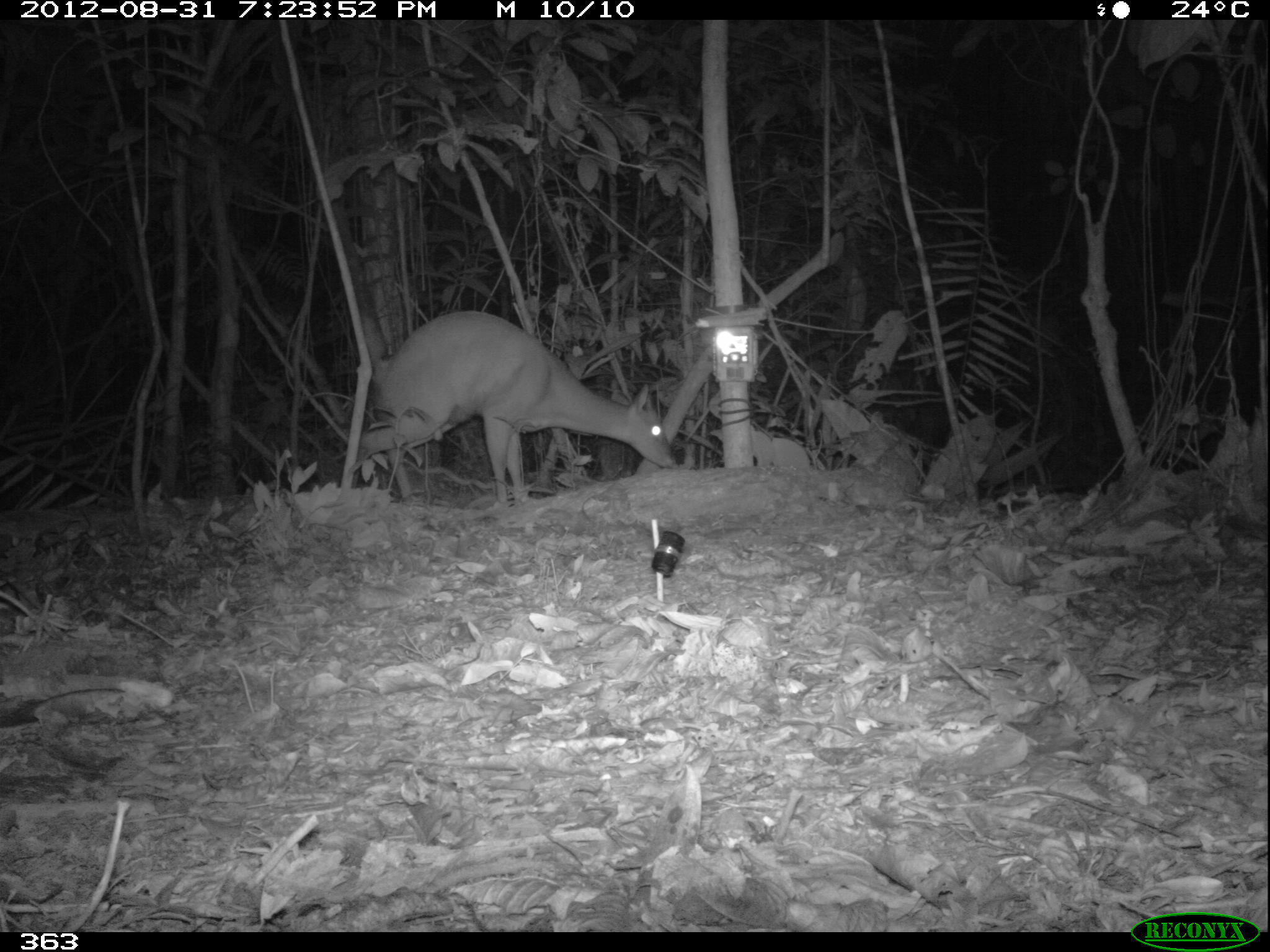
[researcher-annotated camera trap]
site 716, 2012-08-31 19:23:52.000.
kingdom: Animalia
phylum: Chordata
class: Mammalia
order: Artiodactyla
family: Cervidae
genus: Mazama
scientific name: Mazama americana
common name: red brocket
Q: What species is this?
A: Mazama americana (red brocket).